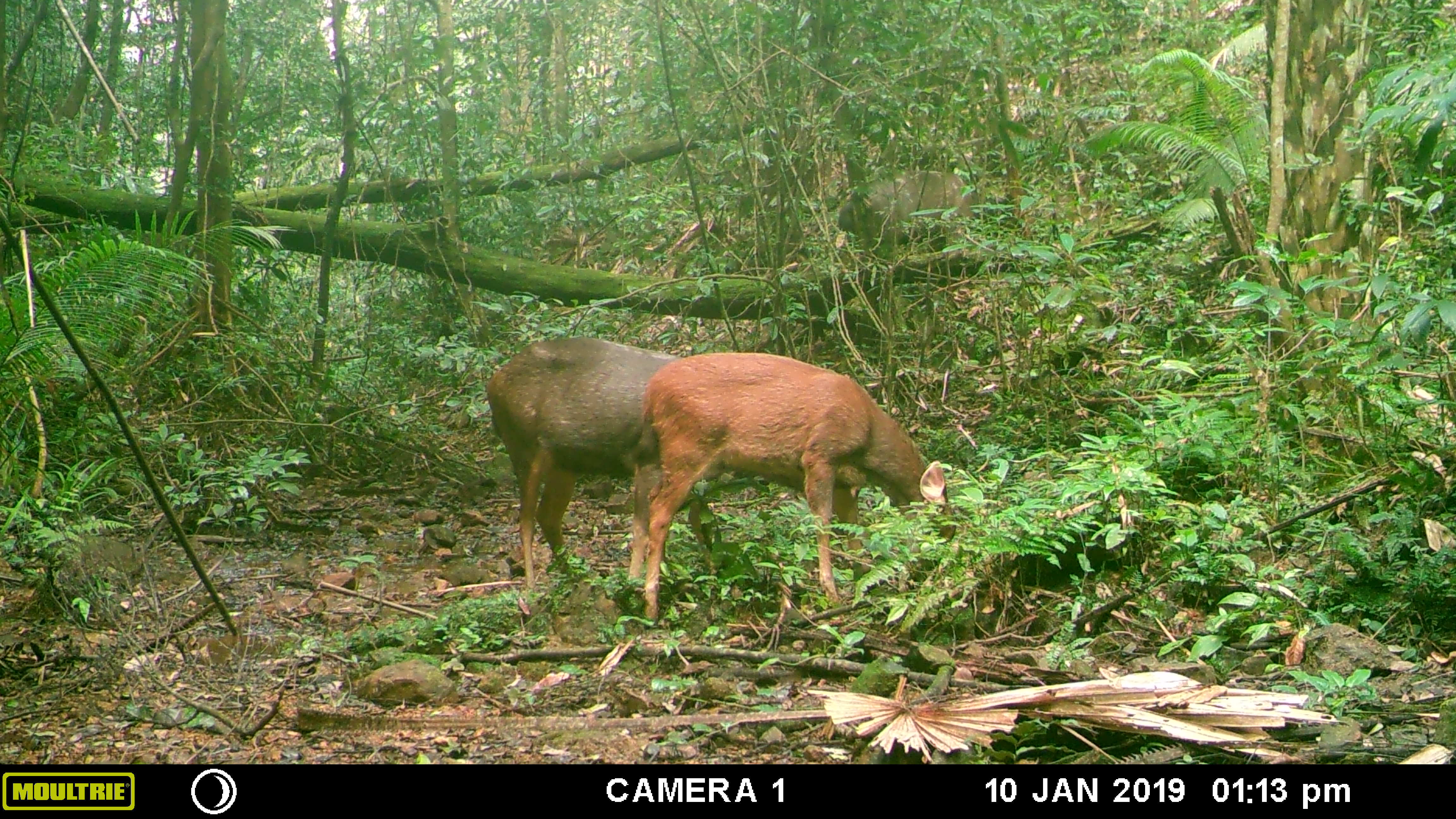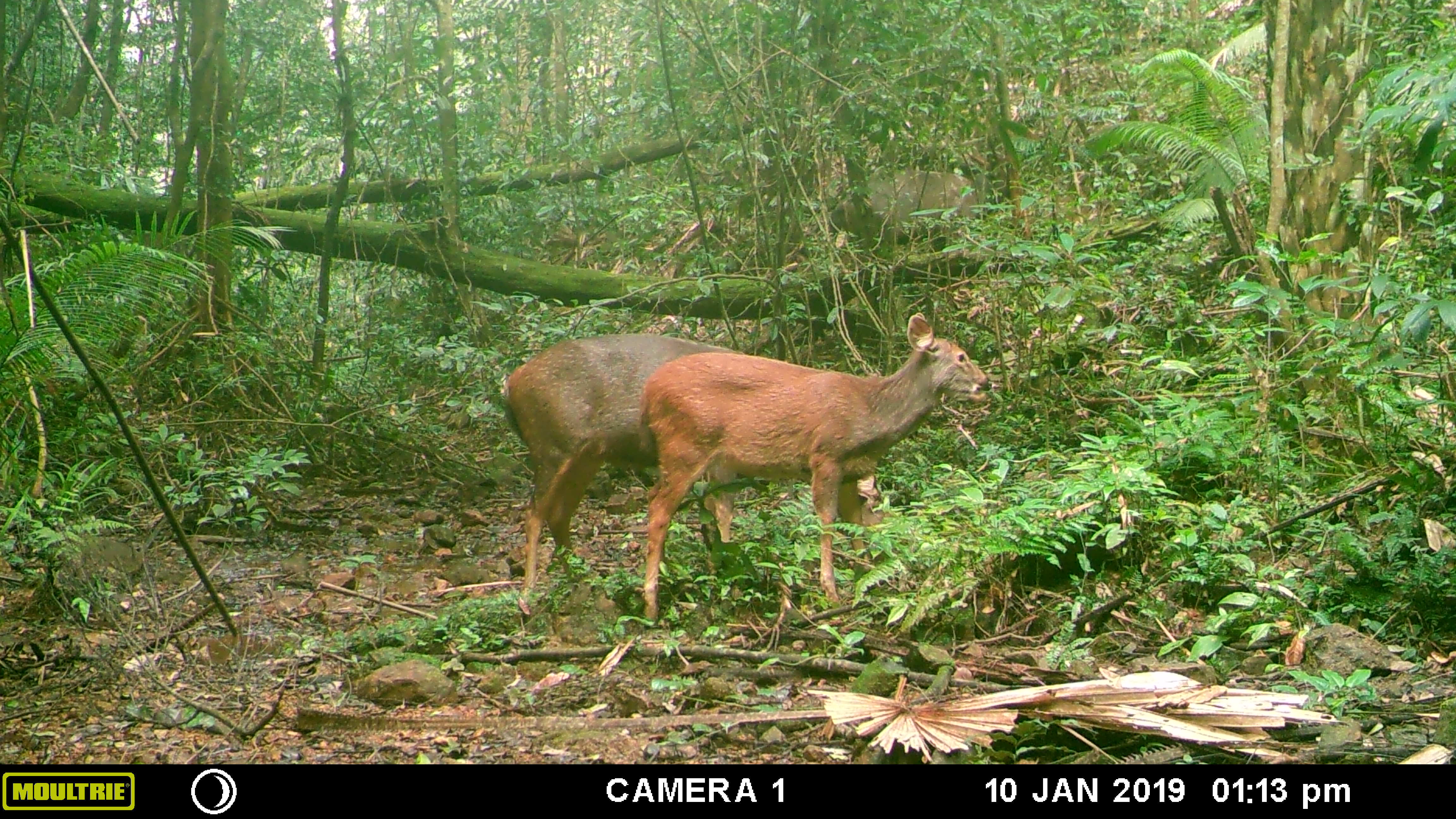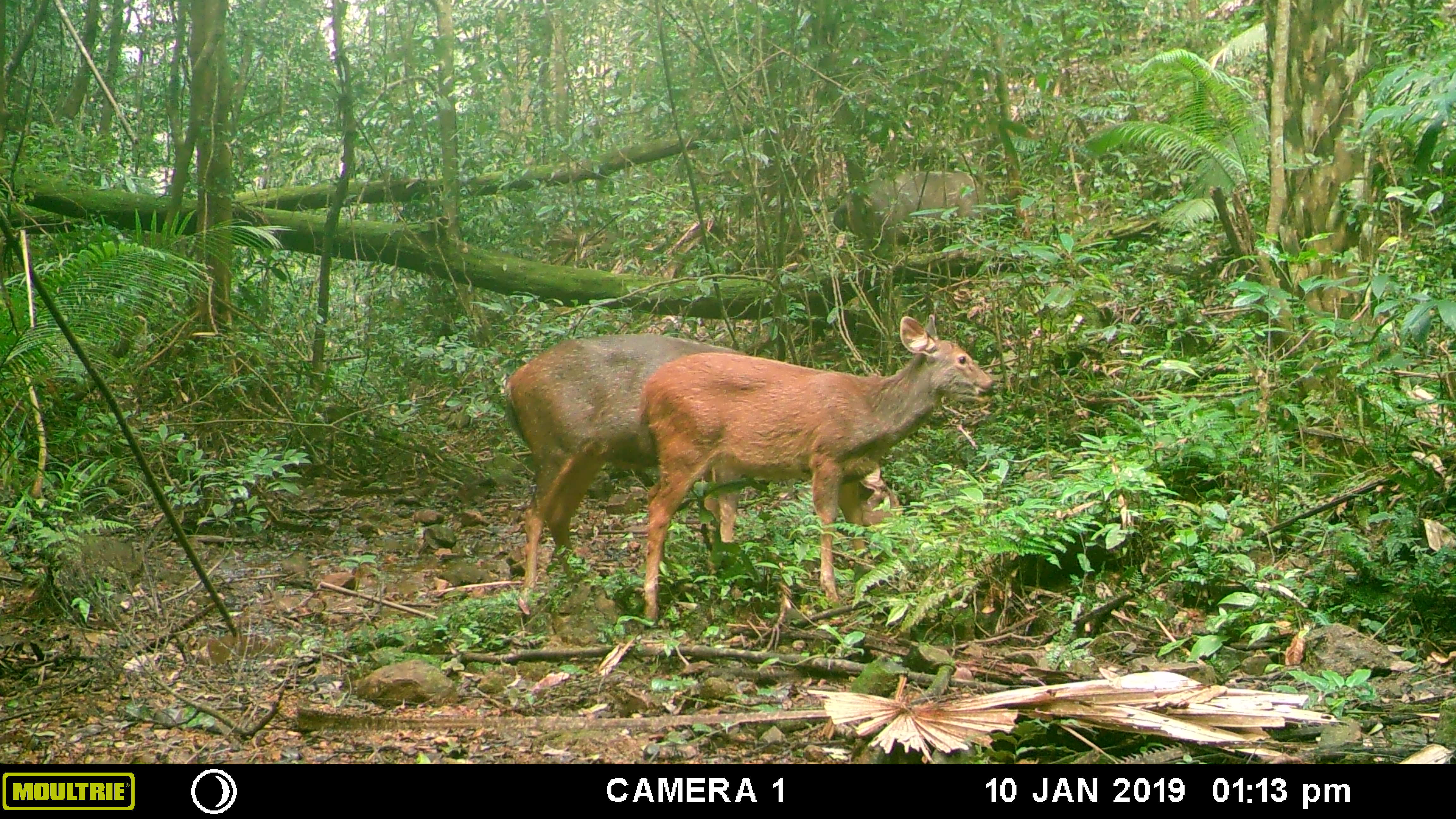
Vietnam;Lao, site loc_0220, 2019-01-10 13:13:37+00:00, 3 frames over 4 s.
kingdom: Animalia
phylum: Chordata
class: Mammalia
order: Artiodactyla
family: Cervidae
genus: Rusa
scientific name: Rusa unicolor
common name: sambar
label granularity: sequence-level